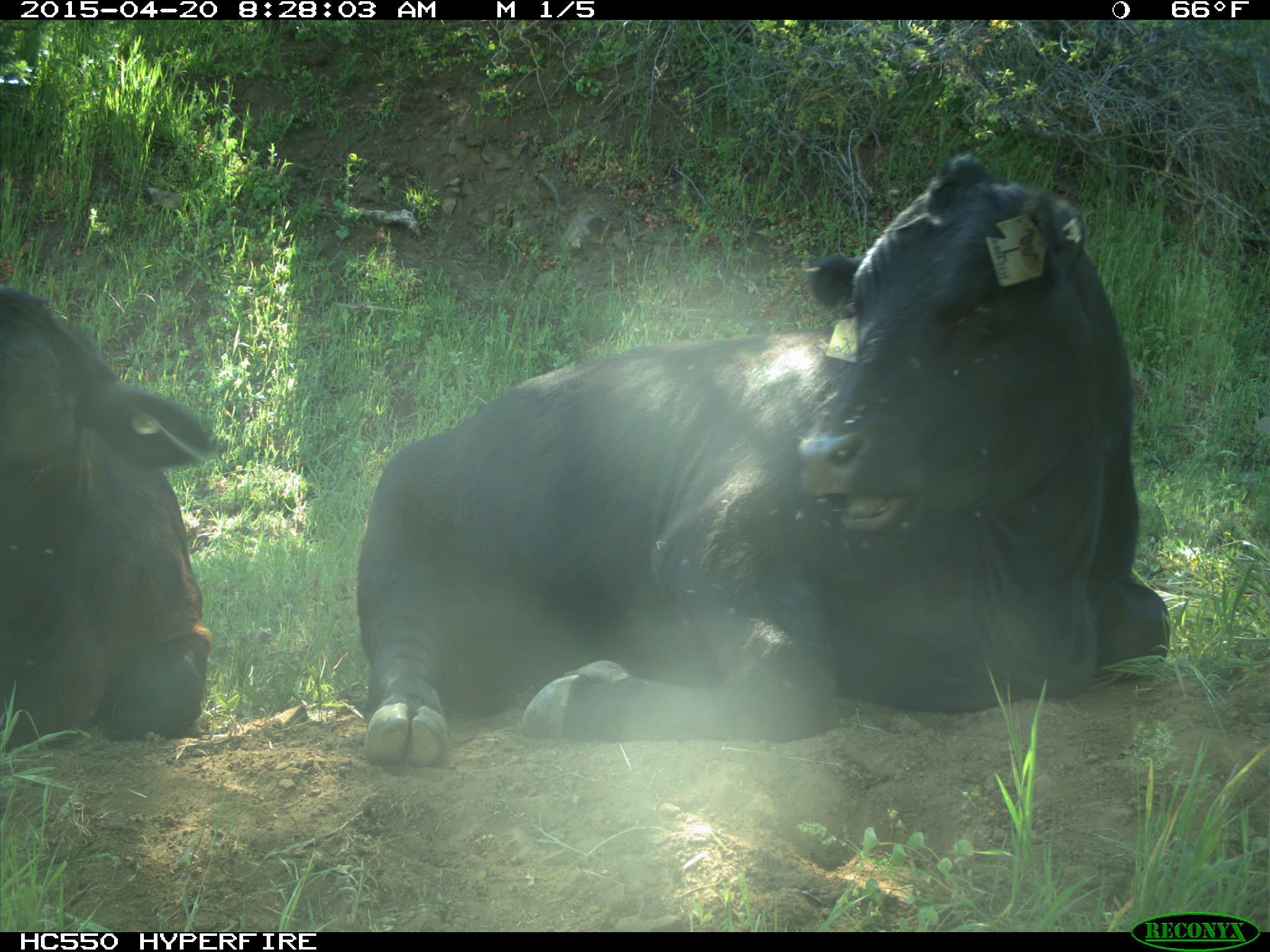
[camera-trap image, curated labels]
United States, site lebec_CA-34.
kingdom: Animalia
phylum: Chordata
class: Mammalia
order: Artiodactyla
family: Bovidae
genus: Bos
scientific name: Bos taurus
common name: domestic cow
Bos taurus (domestic cow).